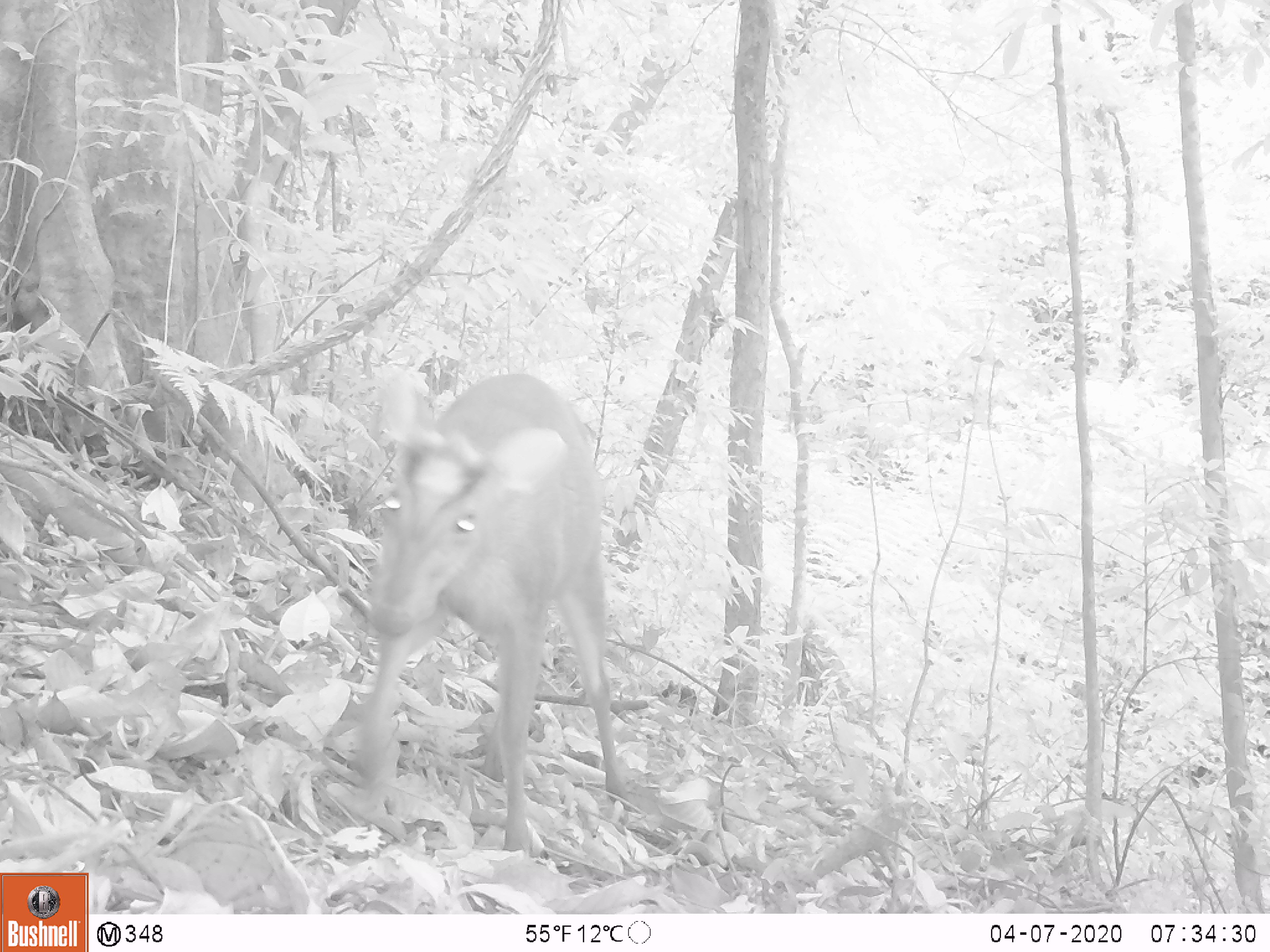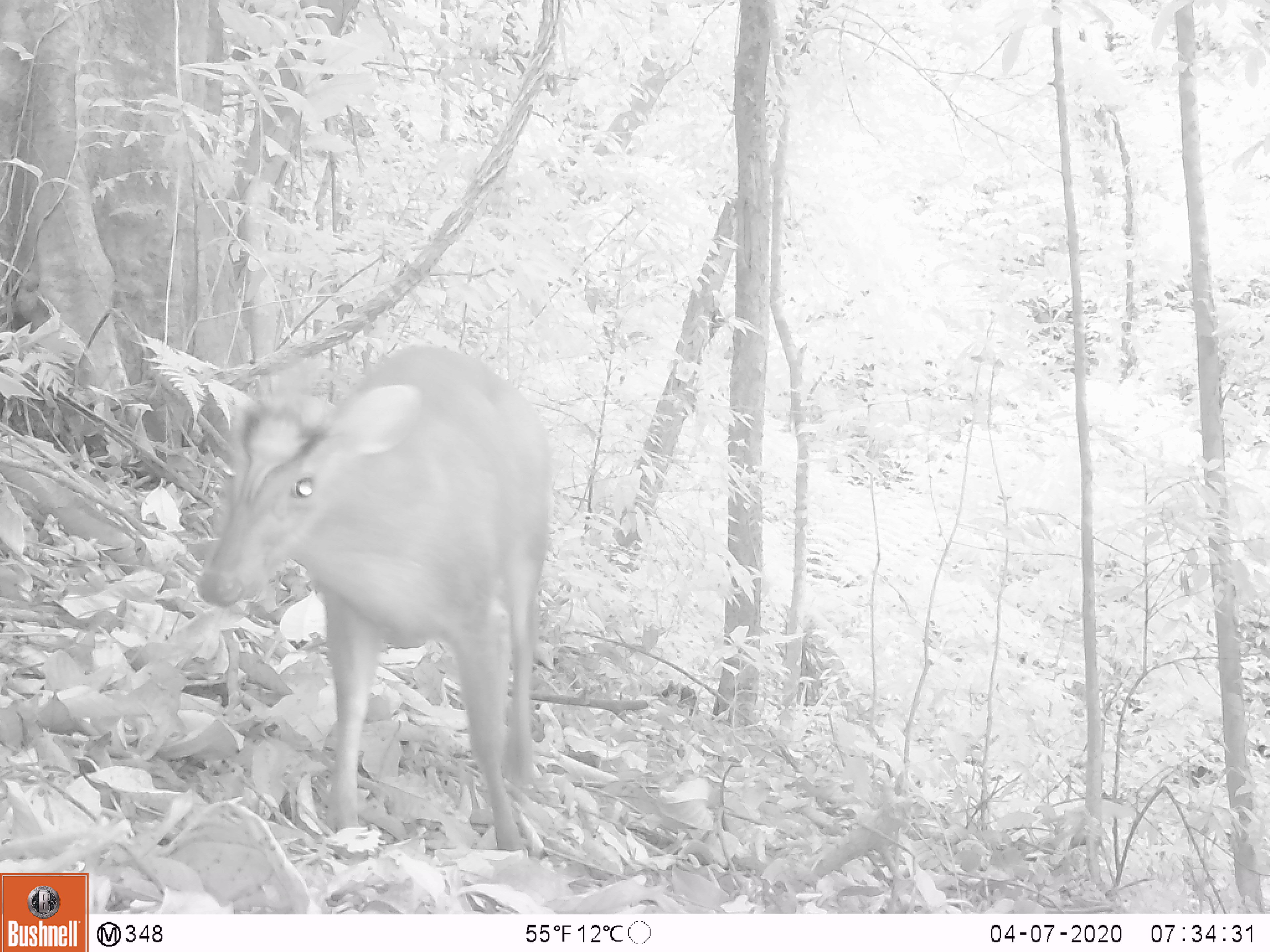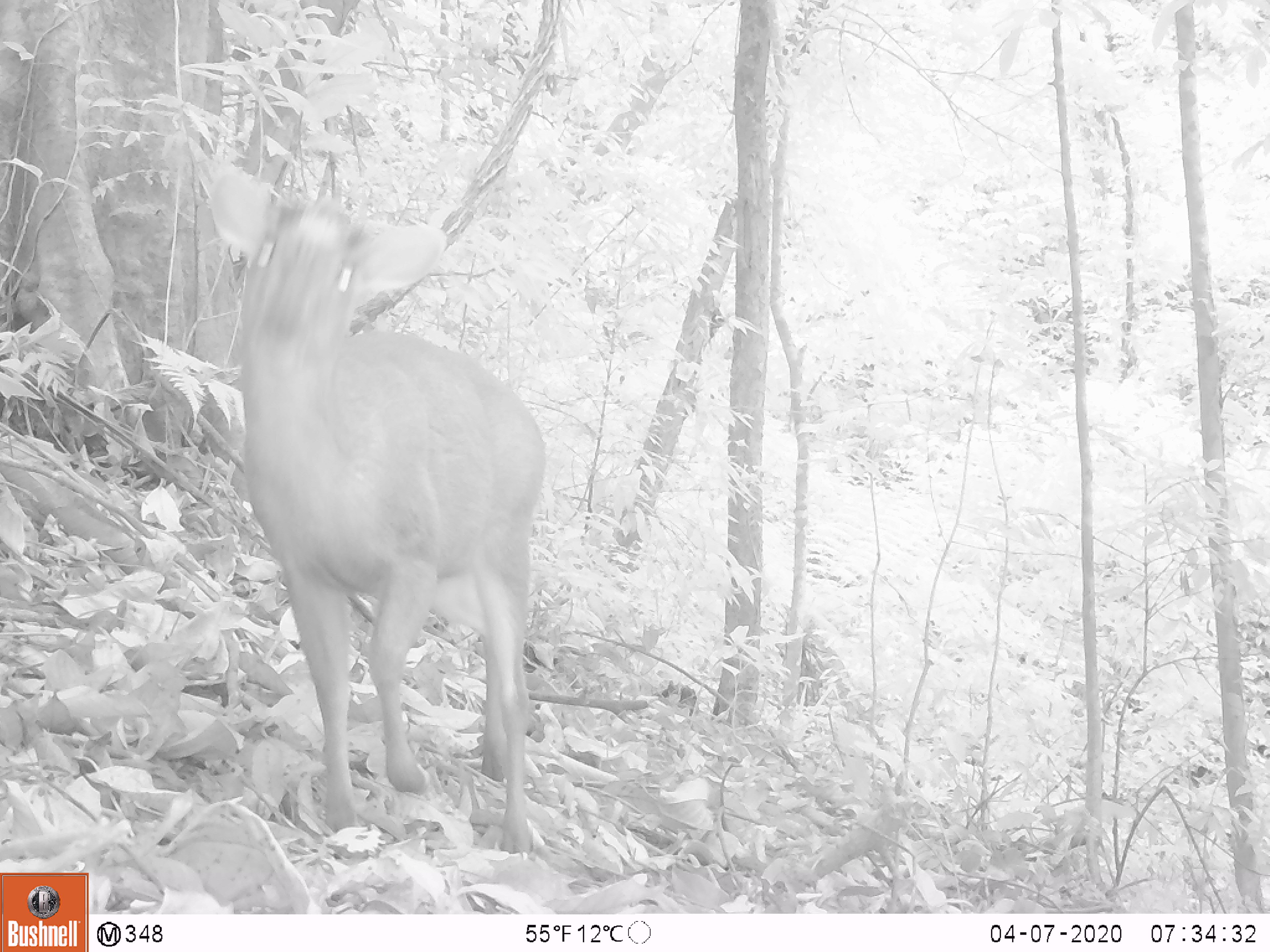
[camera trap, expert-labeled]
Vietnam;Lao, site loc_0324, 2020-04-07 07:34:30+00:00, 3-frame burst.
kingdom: Animalia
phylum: Chordata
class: Mammalia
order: Artiodactyla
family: Cervidae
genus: Muntiacus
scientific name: Muntiacus rooseveltorum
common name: roosevelt's muntjac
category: roosevelts muntjac group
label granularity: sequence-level